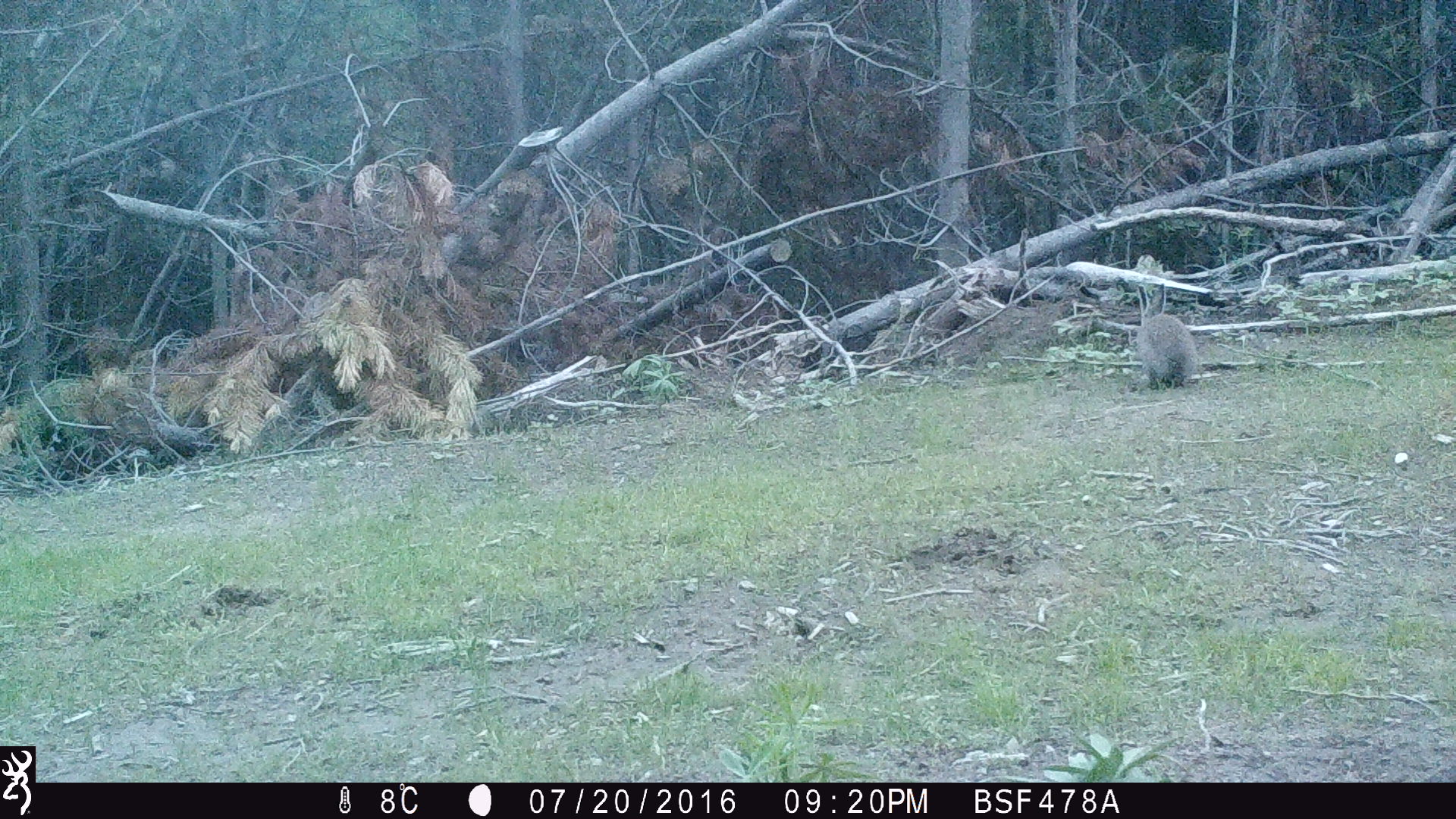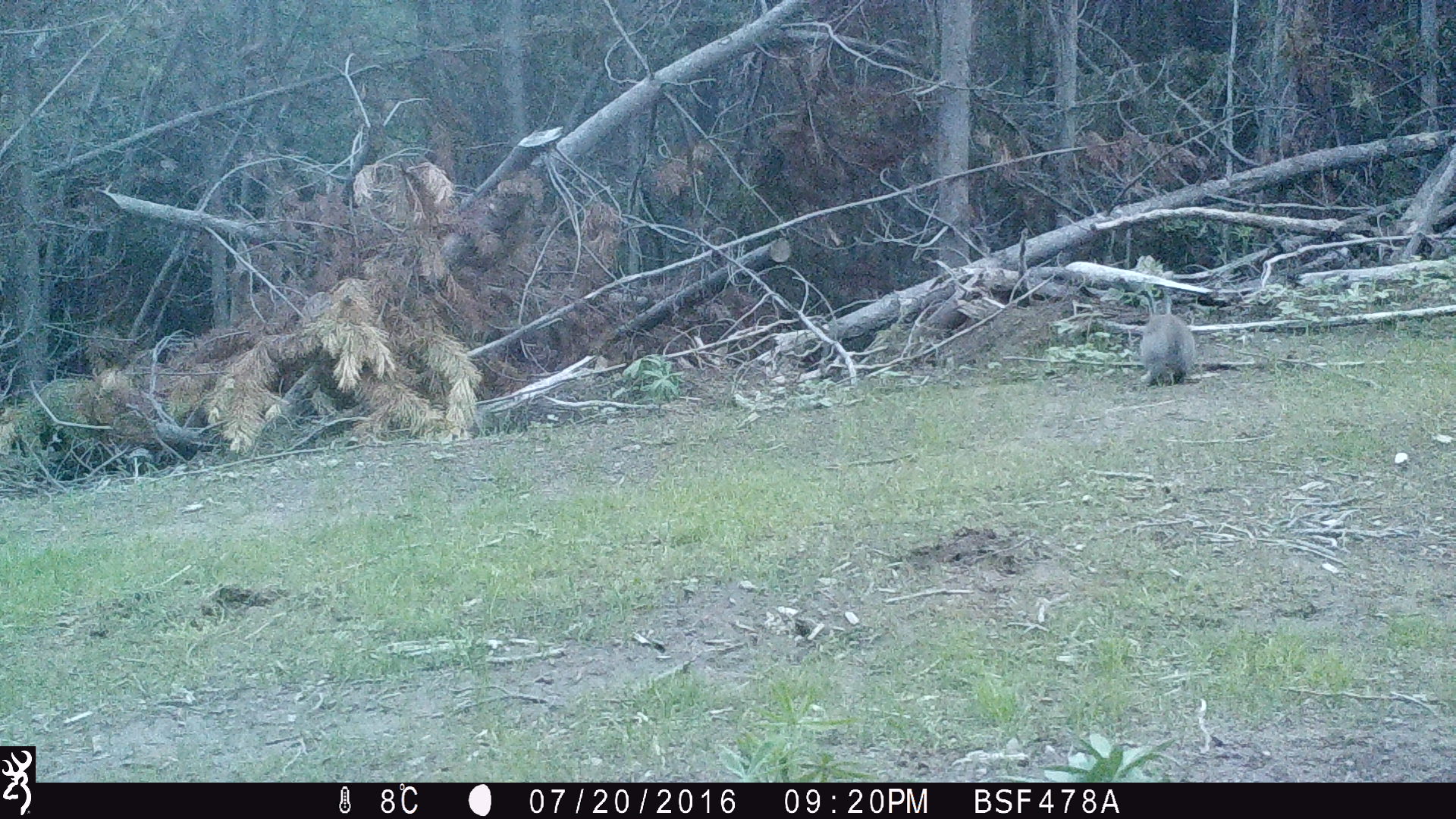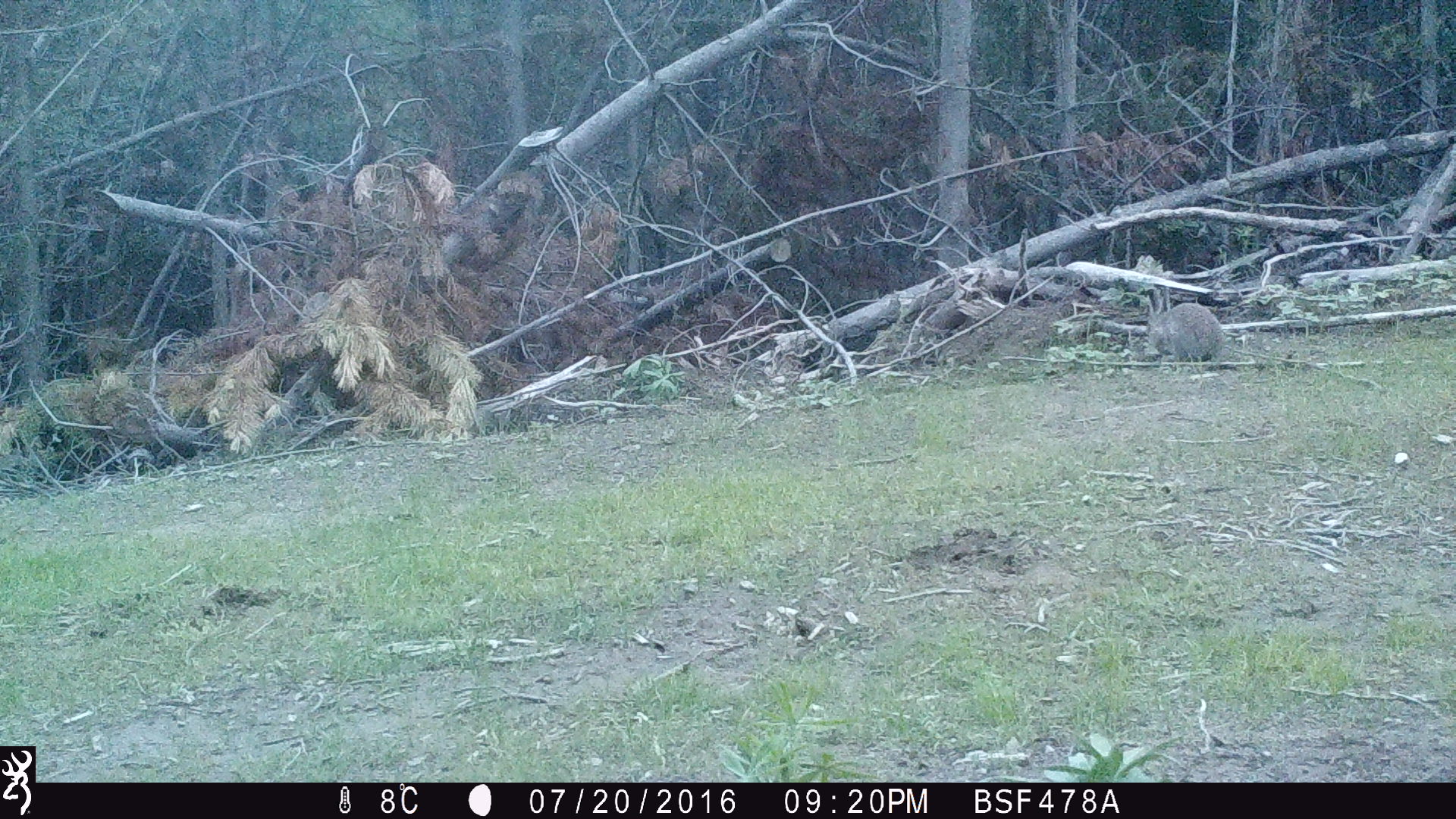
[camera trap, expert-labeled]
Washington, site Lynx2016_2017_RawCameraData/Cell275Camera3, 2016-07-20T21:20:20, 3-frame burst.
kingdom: Animalia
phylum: Chordata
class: Mammalia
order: Lagomorpha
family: Leporidae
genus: Lepus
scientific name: Lepus americanus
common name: snowshoe hare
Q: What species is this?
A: Lepus americanus (snowshoe hare).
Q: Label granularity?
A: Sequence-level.